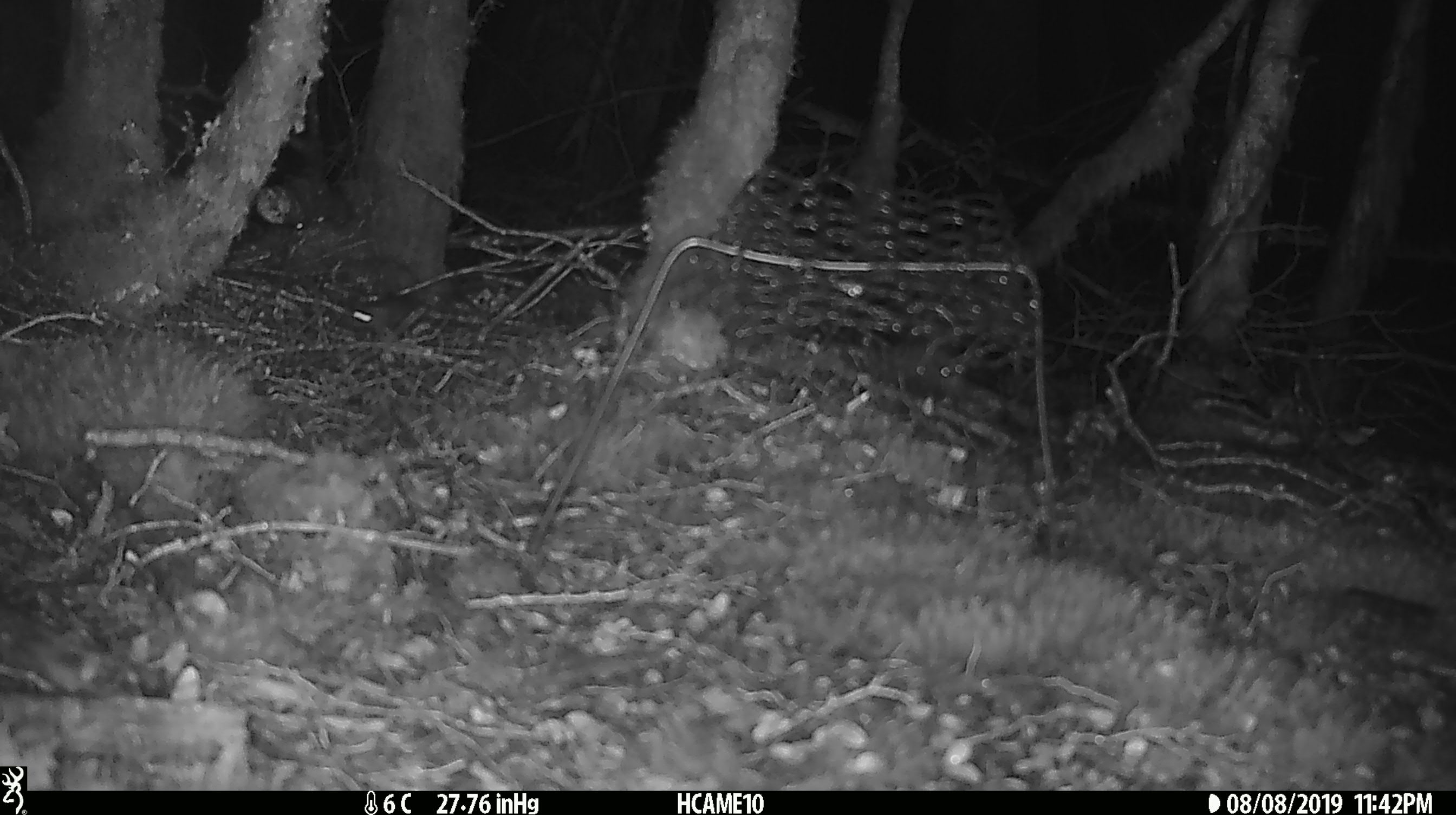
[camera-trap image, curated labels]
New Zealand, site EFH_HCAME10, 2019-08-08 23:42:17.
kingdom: Animalia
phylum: Chordata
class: Mammalia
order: Rodentia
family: Muridae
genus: Mus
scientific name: Mus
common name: mouse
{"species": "mouse (Mus)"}